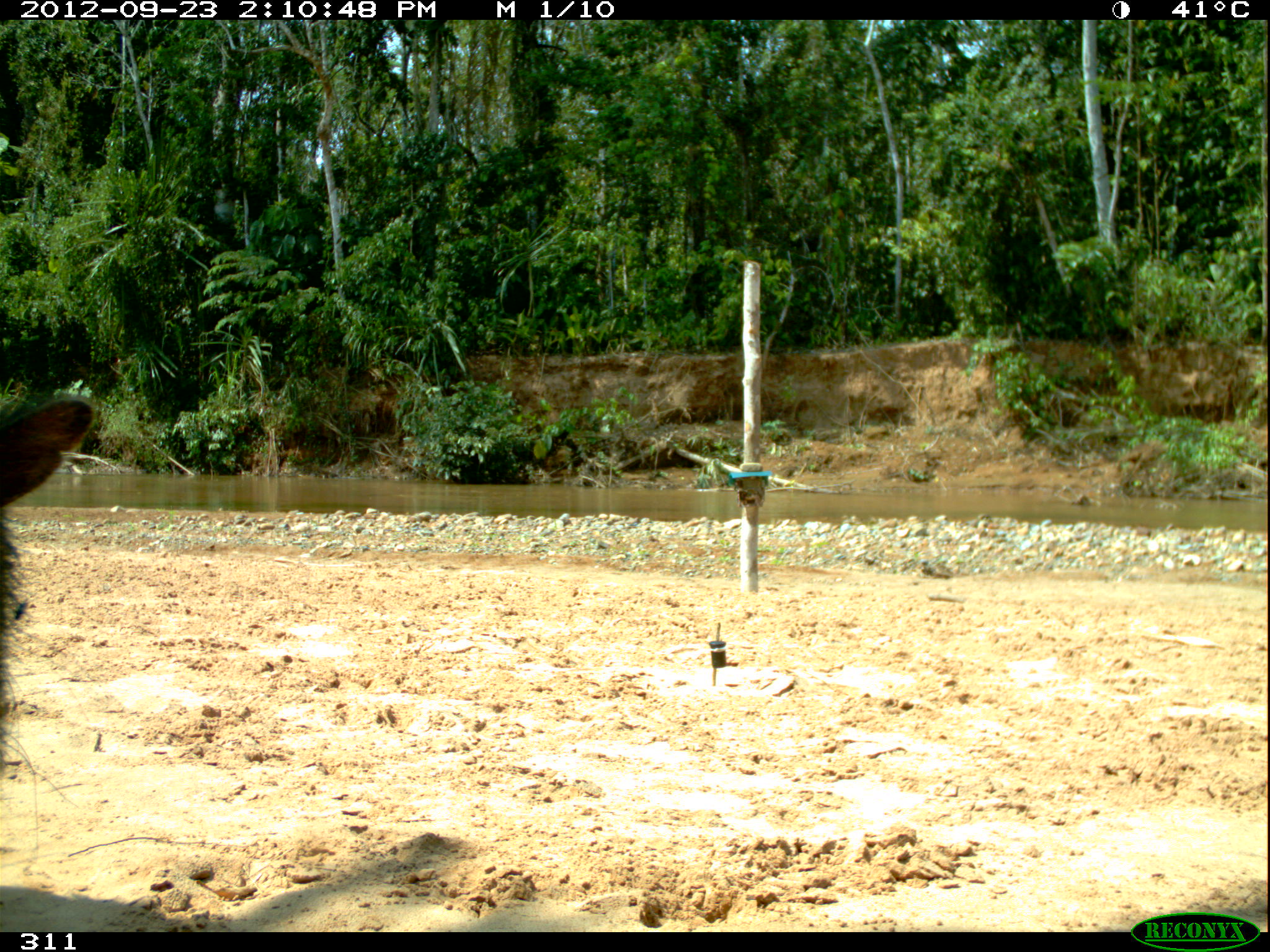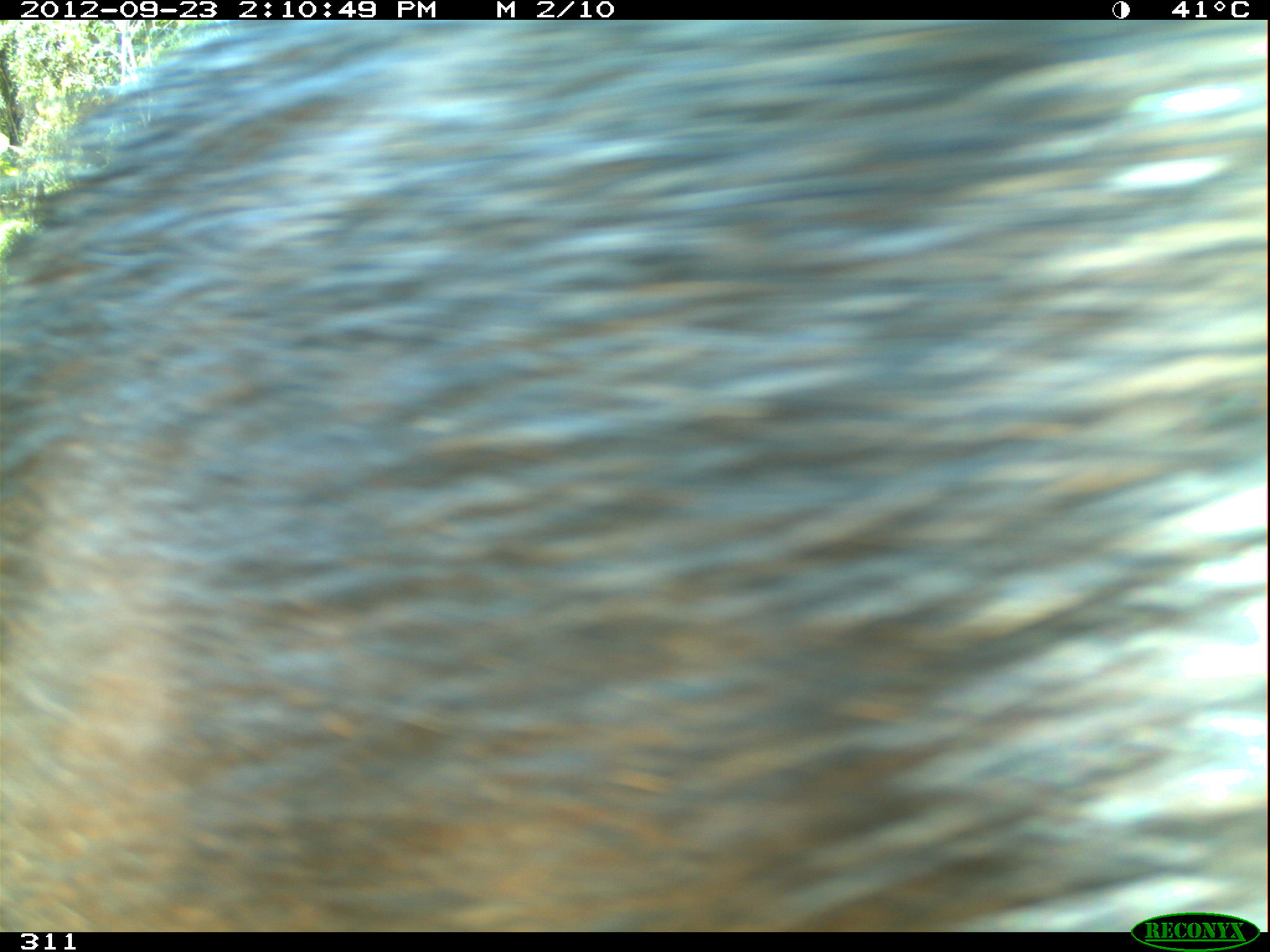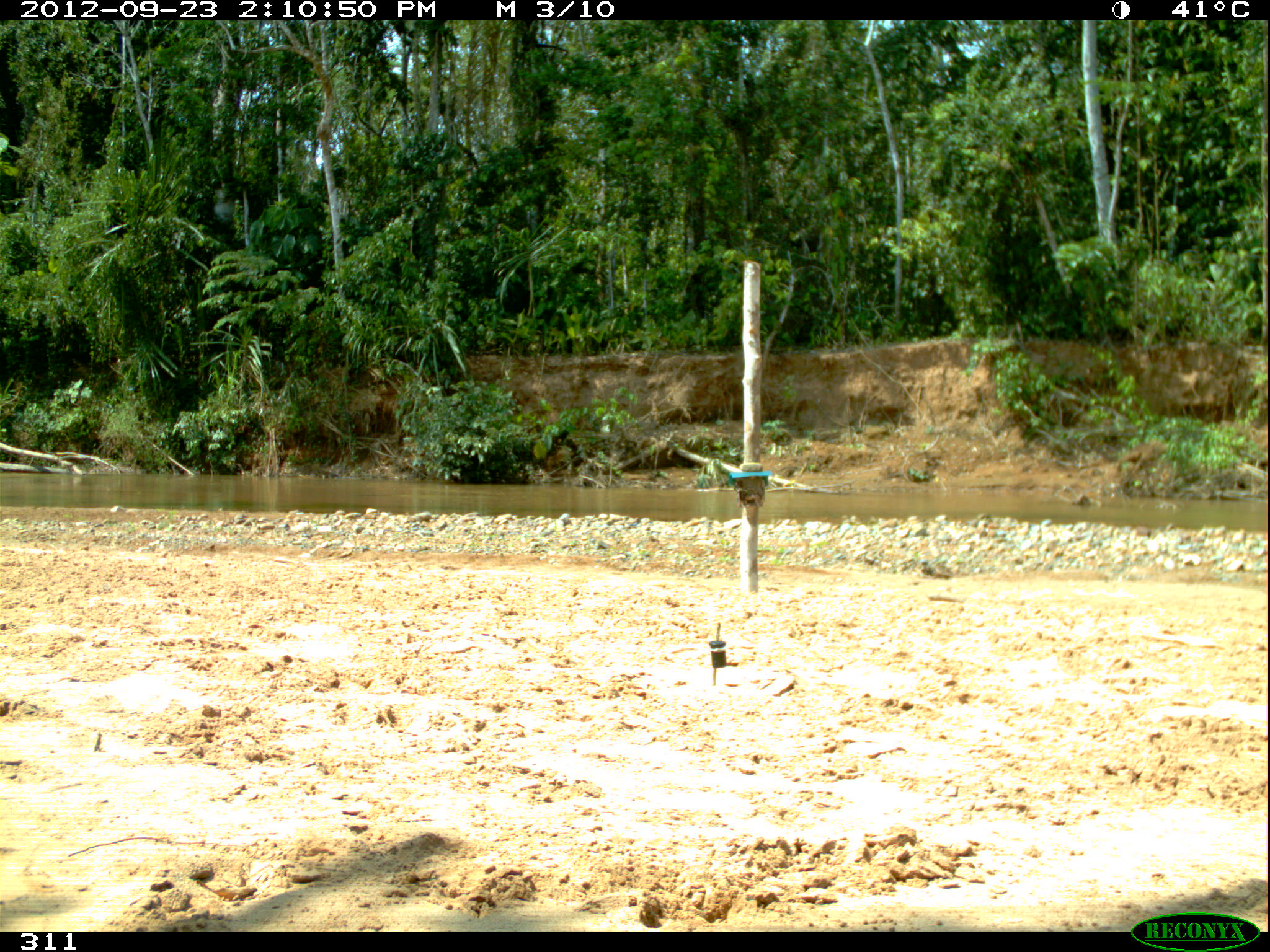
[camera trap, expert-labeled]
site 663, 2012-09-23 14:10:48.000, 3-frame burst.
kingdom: Animalia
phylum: Chordata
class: Mammalia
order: Artiodactyla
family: Tayassuidae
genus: Tayassu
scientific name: Tayassu pecari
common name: white-lipped peccary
Tayassu pecari (white-lipped peccary).